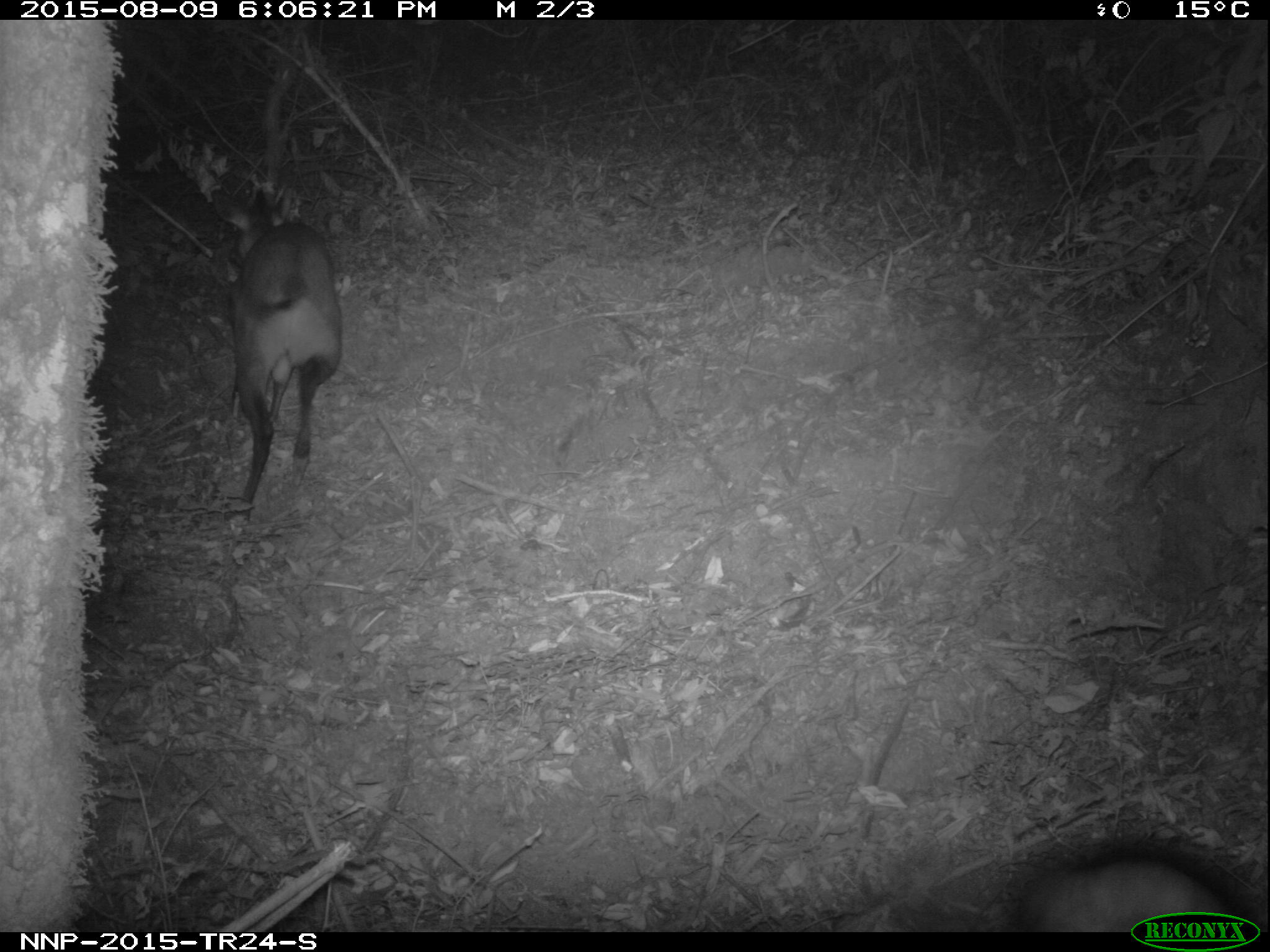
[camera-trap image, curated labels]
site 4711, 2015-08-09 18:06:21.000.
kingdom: Animalia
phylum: Chordata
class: Mammalia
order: Artiodactyla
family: Bovidae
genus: Cephalophus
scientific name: Cephalophus nigrifrons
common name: black-fronted duiker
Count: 1.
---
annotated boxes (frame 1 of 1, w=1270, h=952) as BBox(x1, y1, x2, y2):
cephalophus nigrifrons: BBox(210, 189, 342, 521); BBox(1011, 846, 1241, 931)